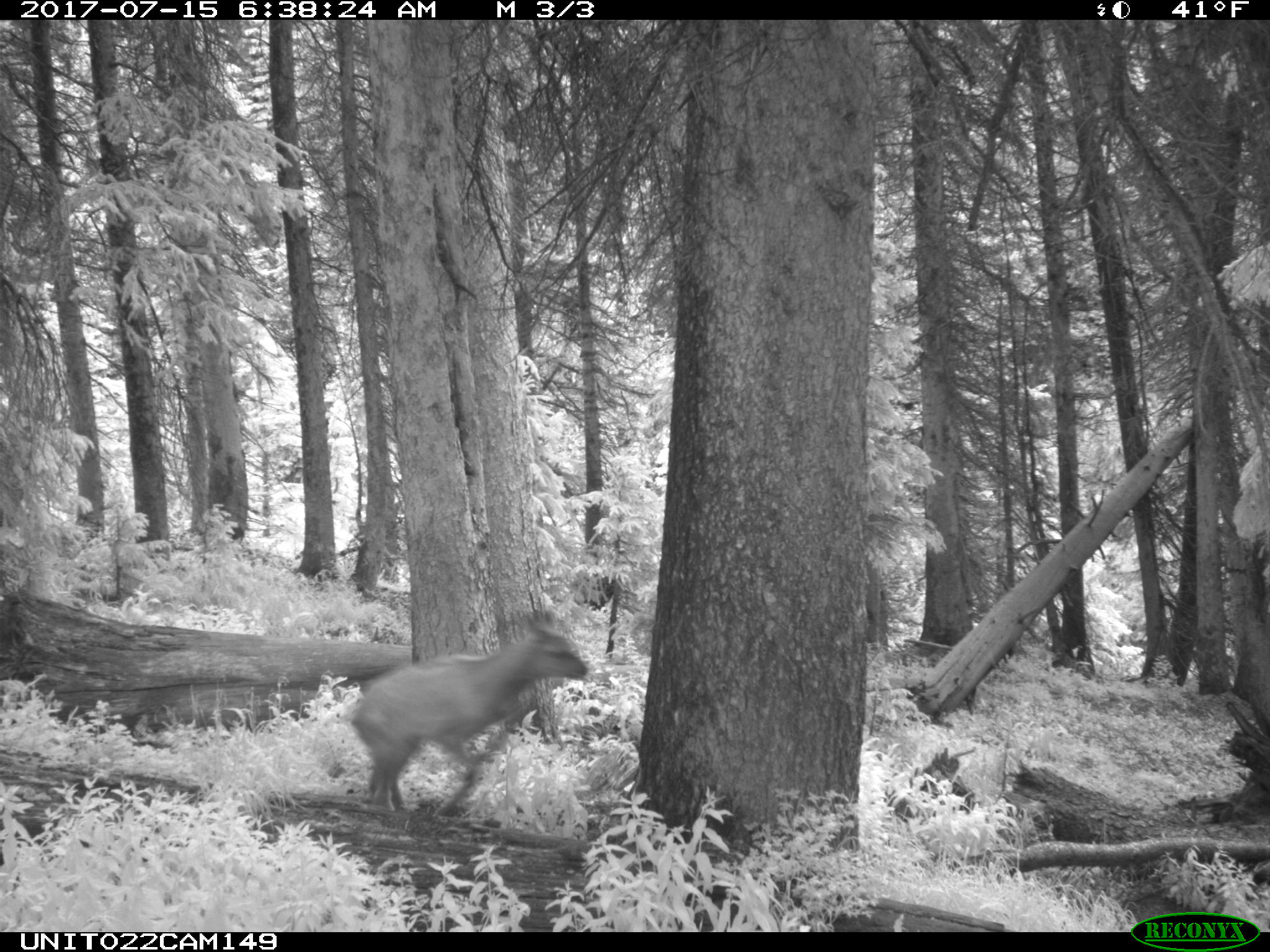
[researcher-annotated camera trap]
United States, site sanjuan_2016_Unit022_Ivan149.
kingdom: Animalia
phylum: Chordata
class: Mammalia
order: Artiodactyla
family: Cervidae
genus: Cervus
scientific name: Cervus elaphus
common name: red deer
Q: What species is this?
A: Cervus elaphus (red deer).